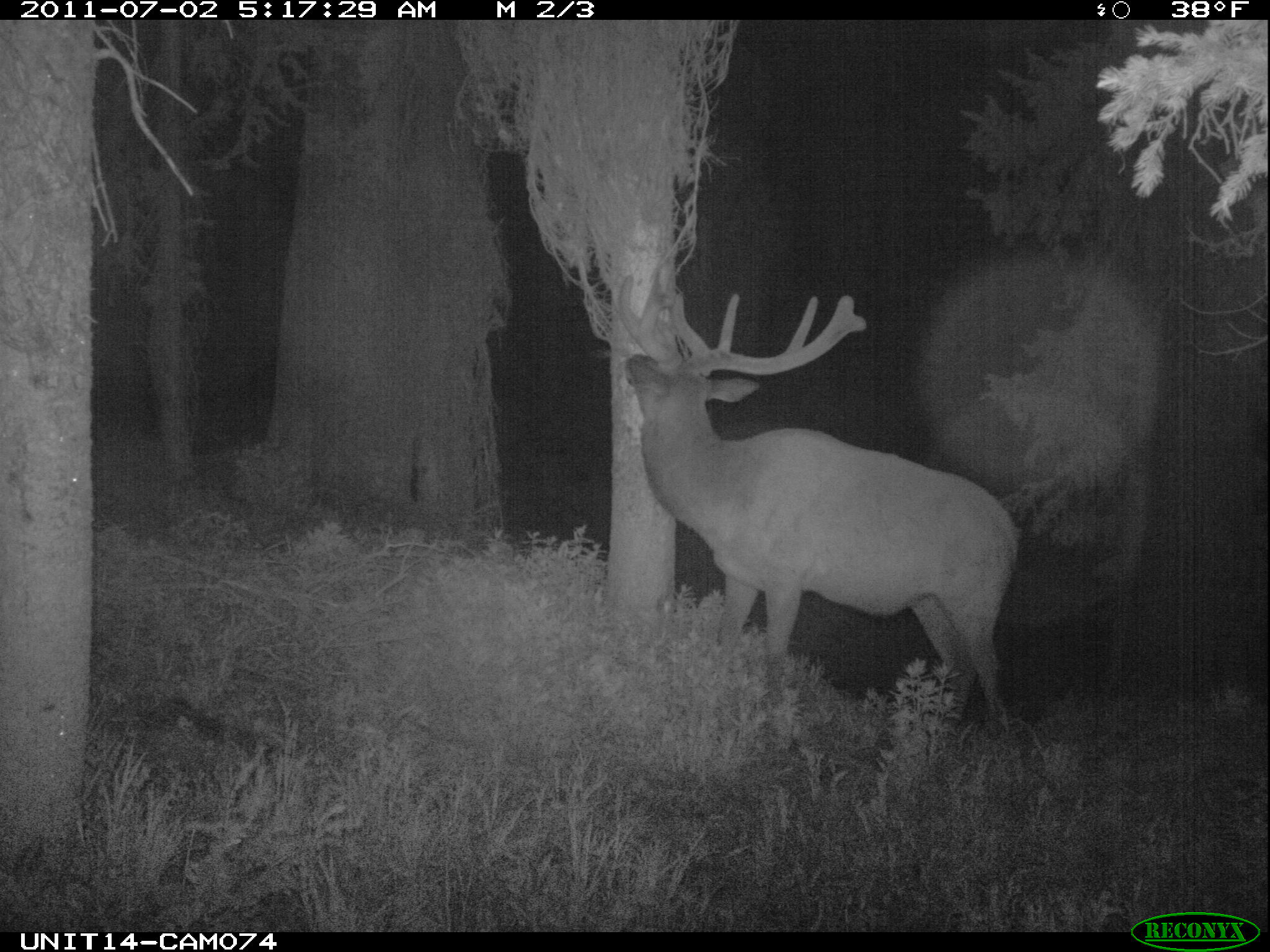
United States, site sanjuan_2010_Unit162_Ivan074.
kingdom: Animalia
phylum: Chordata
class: Mammalia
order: Artiodactyla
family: Cervidae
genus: Cervus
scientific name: Cervus elaphus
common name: red deer